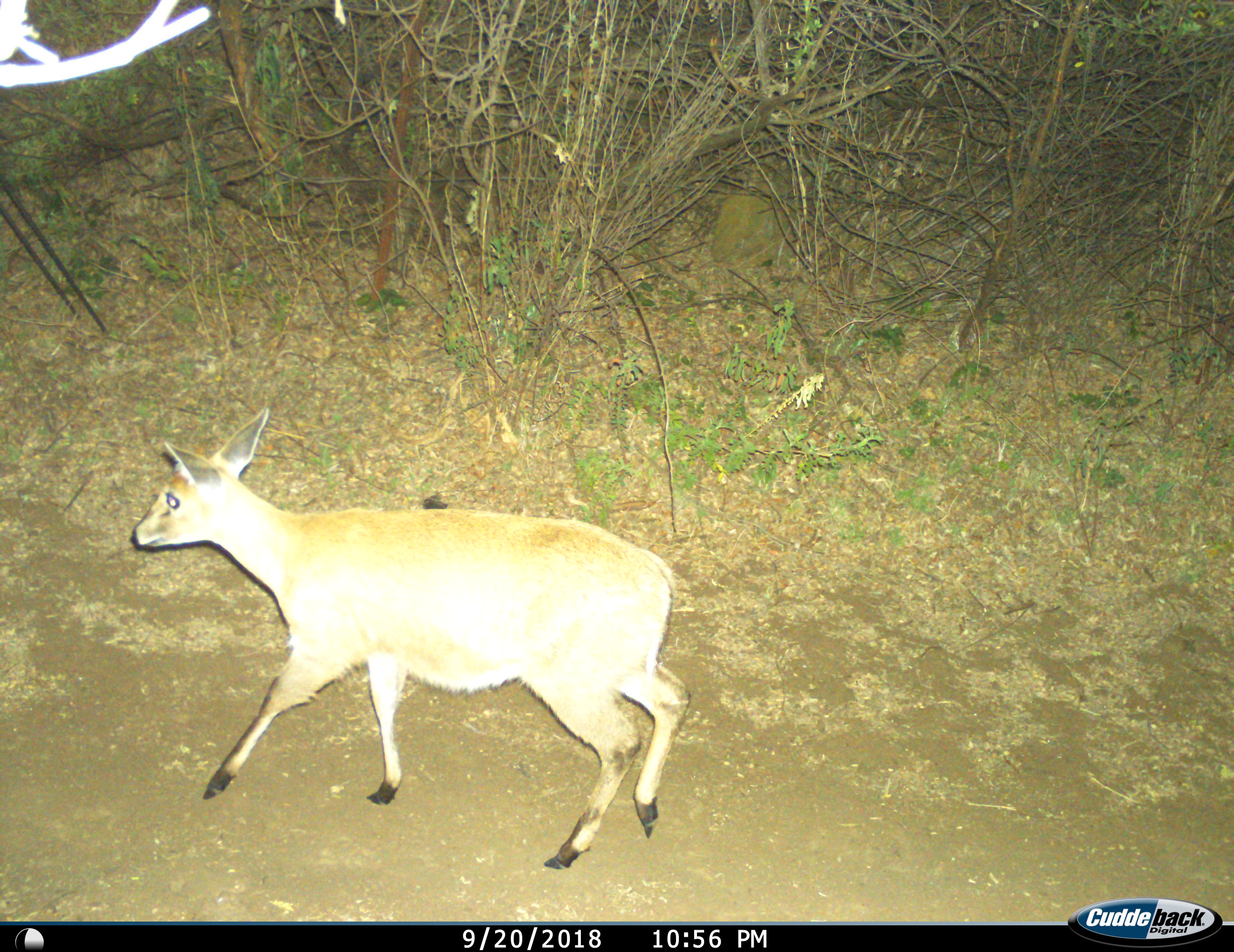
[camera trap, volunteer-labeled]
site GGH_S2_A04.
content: unidentified animal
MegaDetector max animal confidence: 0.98